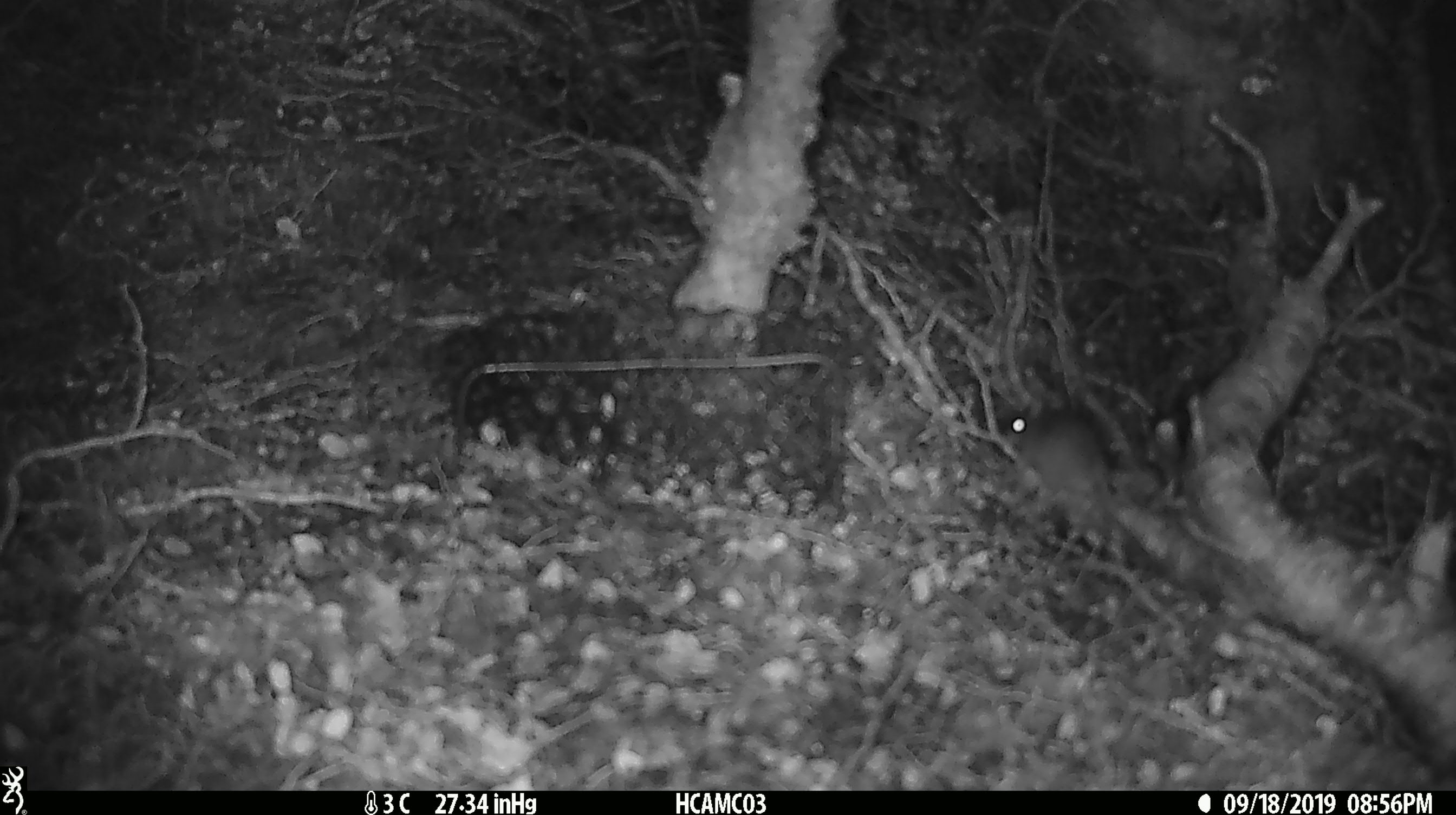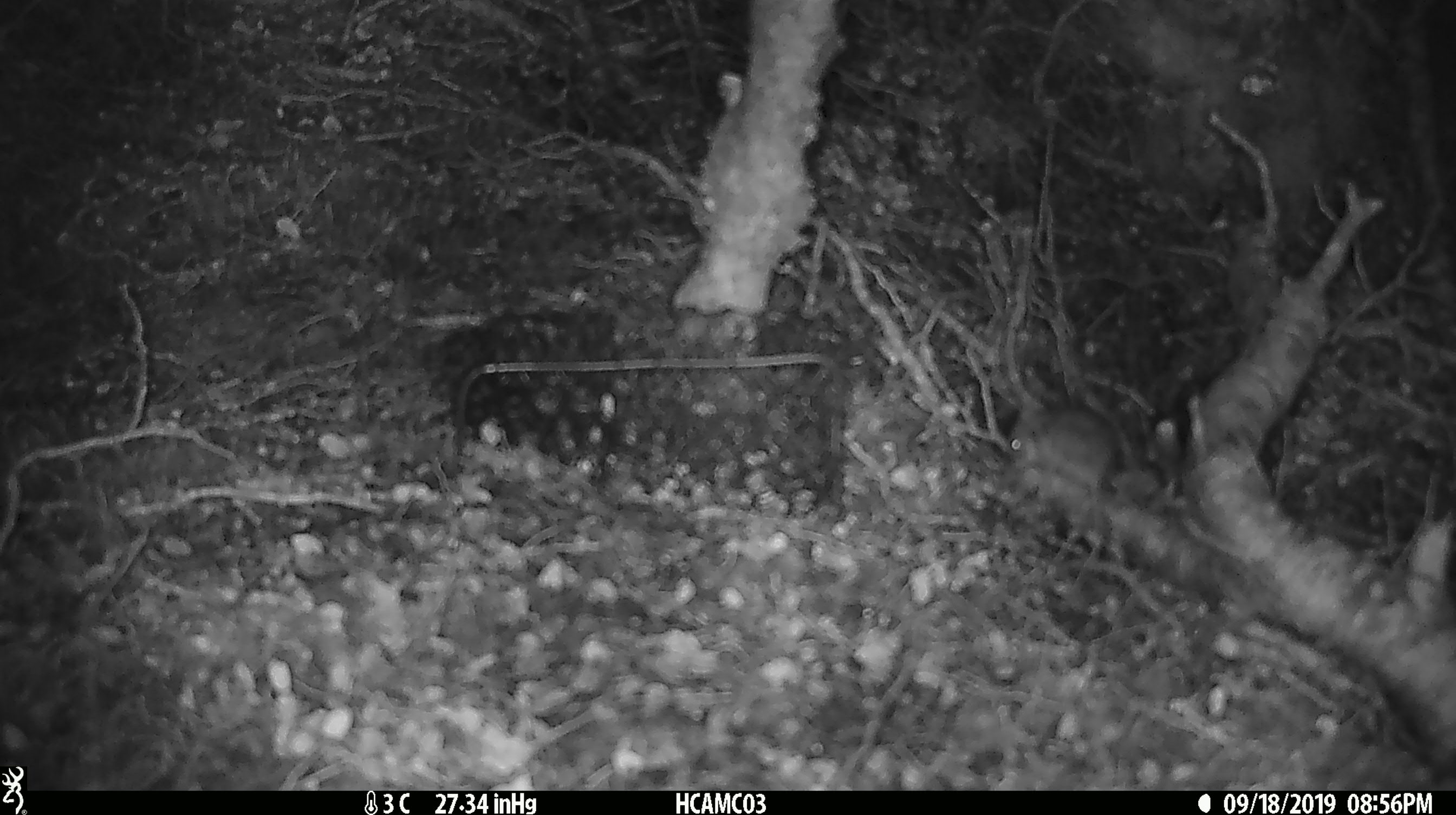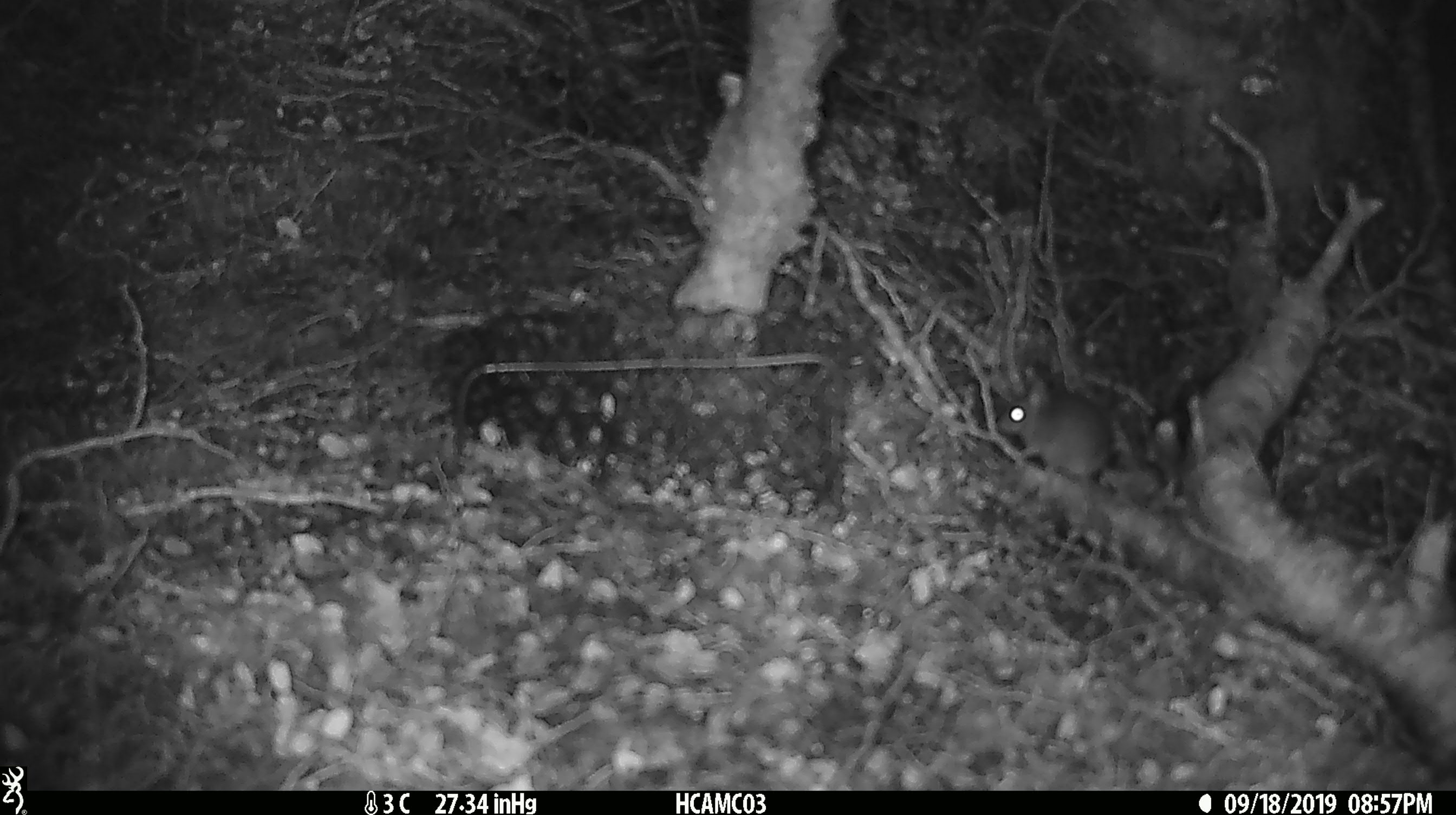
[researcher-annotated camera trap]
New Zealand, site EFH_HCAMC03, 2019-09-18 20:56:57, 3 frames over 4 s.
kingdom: Animalia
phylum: Chordata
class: Mammalia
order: Rodentia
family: Muridae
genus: Mus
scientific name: Mus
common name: mouse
Mouse (Mus).